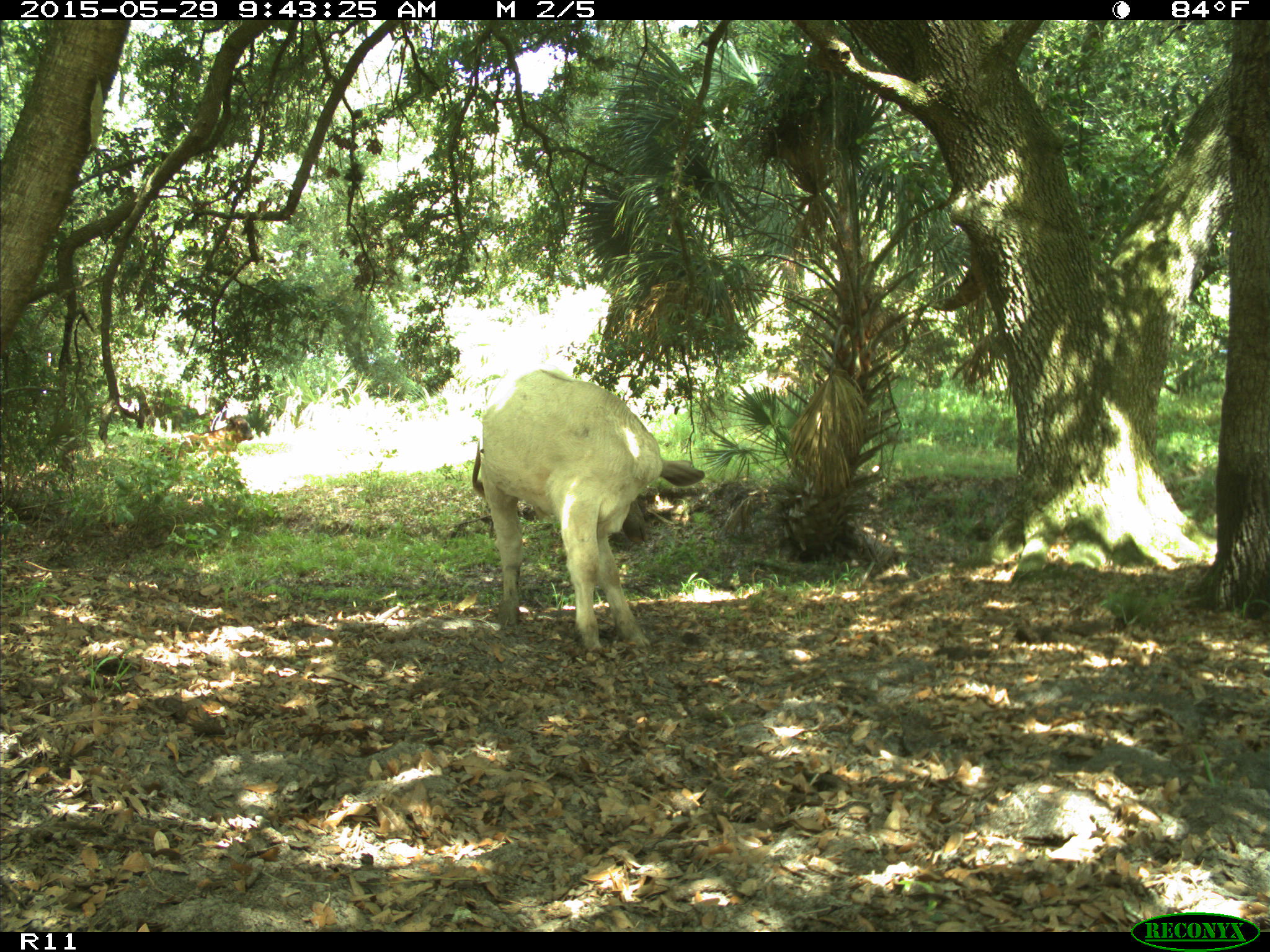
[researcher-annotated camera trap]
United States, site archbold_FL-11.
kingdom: Animalia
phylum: Chordata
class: Mammalia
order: Artiodactyla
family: Bovidae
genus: Bos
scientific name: Bos taurus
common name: domestic cow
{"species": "Bos taurus (domestic cow)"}